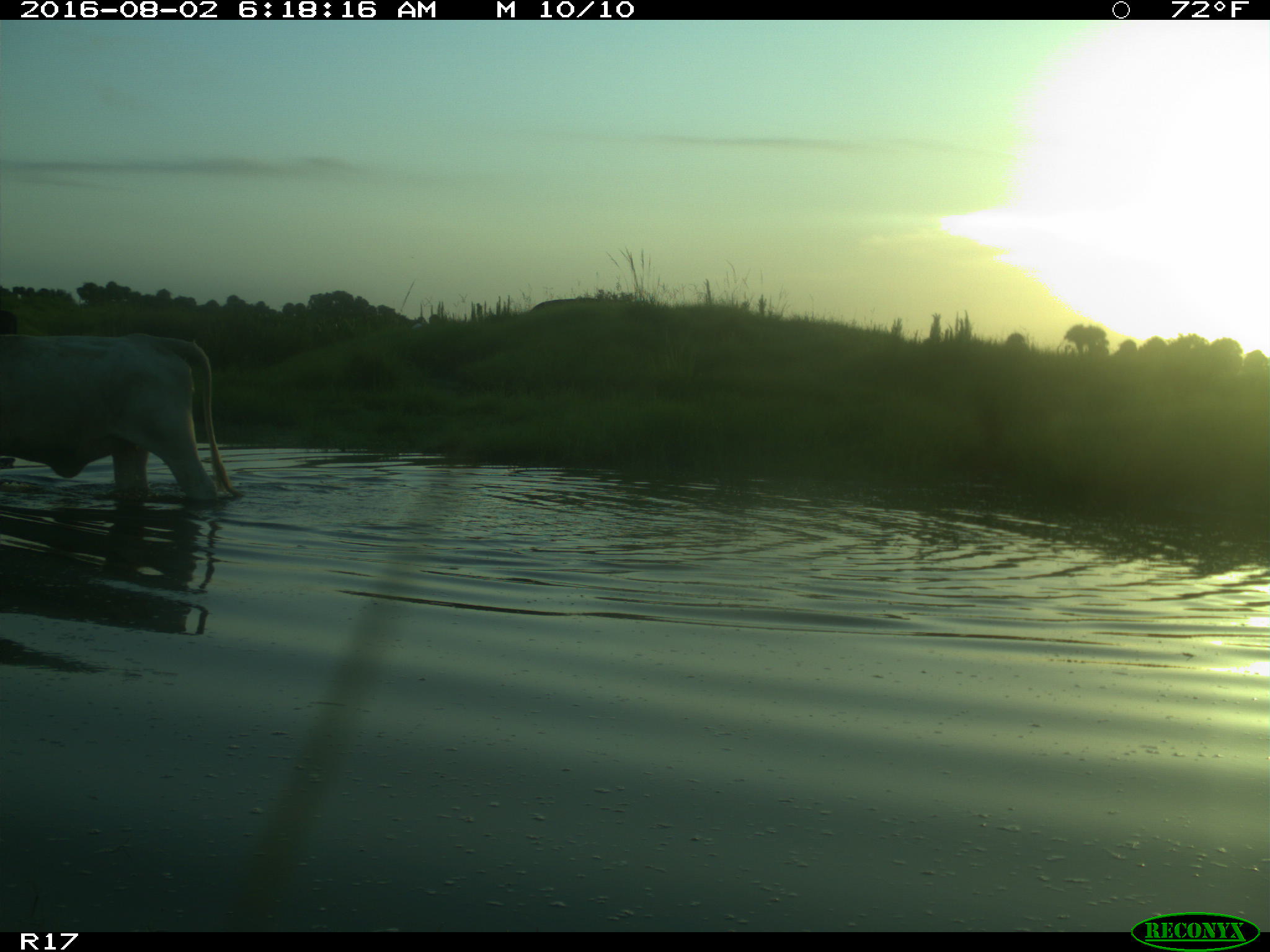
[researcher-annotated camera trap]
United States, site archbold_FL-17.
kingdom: Animalia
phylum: Chordata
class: Mammalia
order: Artiodactyla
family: Bovidae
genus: Bos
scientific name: Bos taurus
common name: domestic cow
Bos taurus (domestic cow).